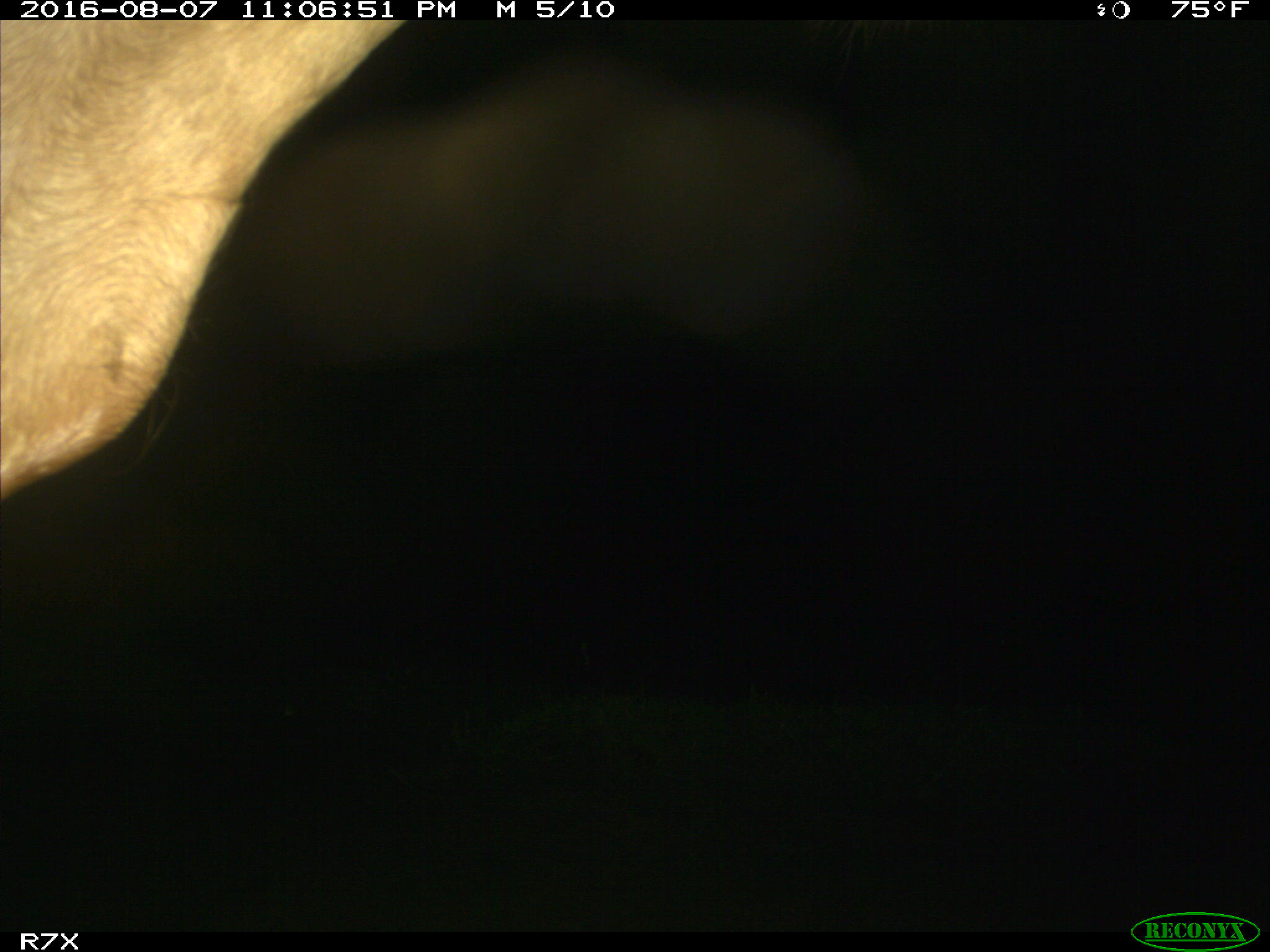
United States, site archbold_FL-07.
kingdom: Animalia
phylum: Chordata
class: Mammalia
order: Artiodactyla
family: Bovidae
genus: Bos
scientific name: Bos taurus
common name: domestic cow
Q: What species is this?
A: Bos taurus (domestic cow).